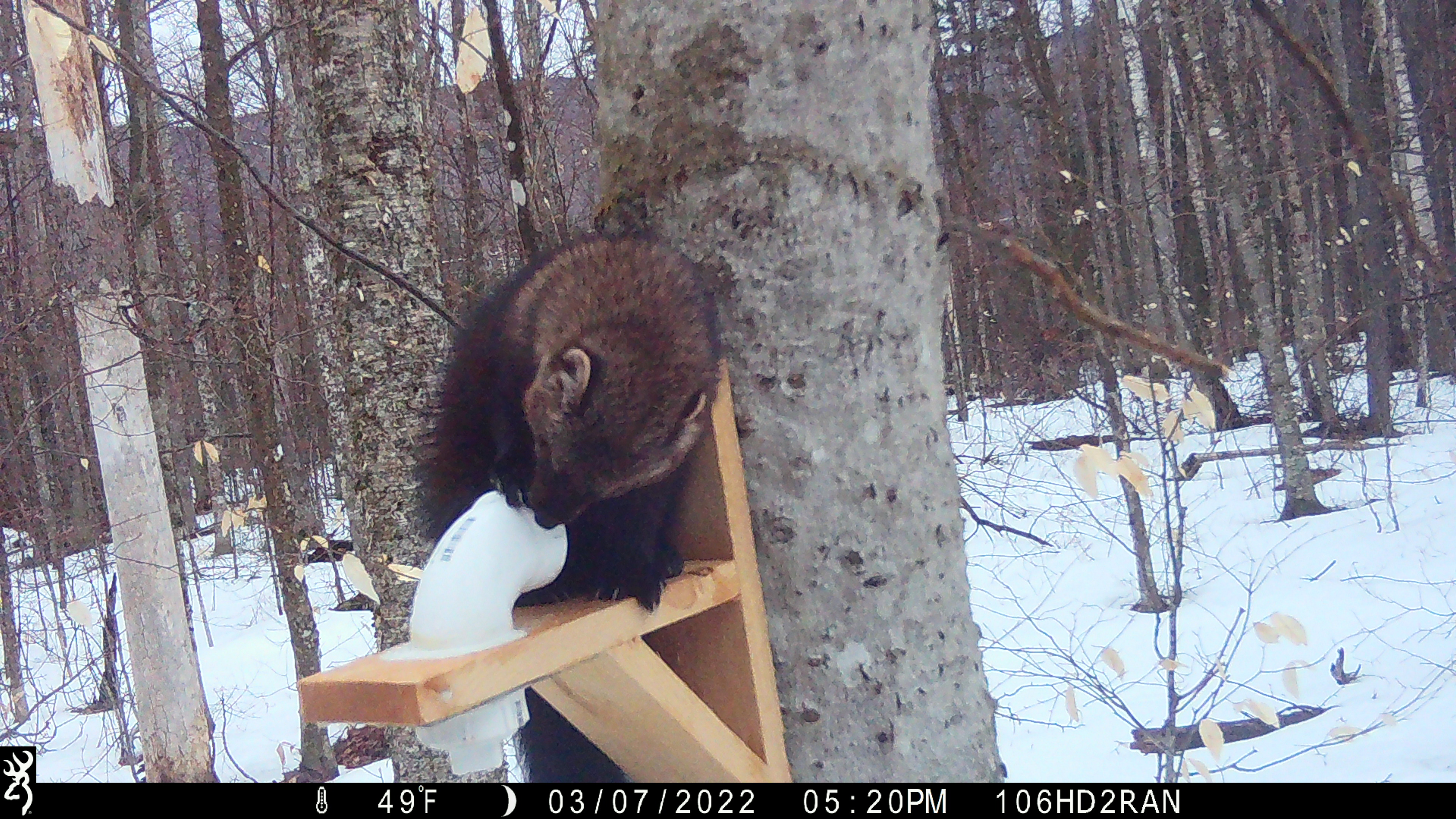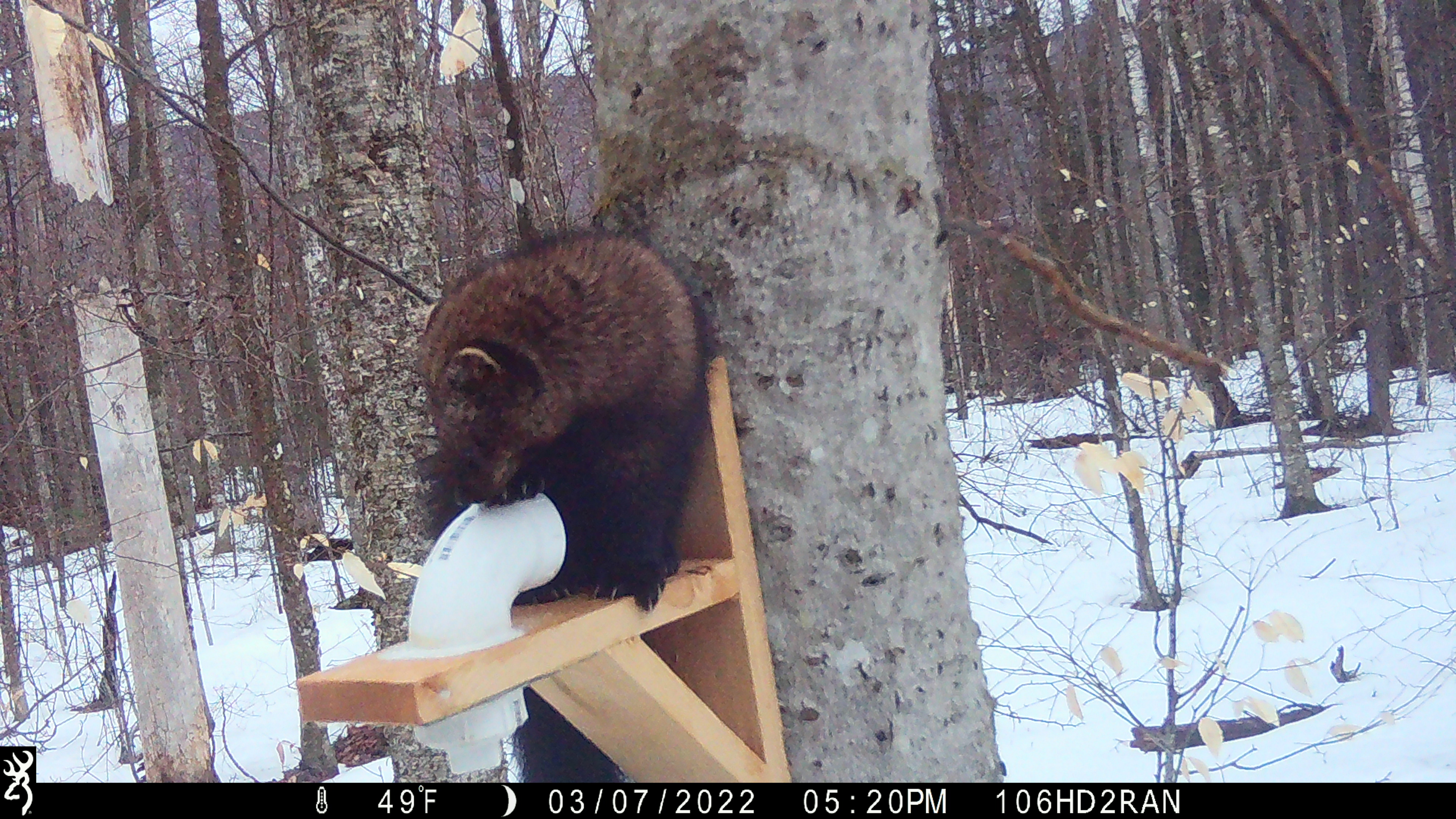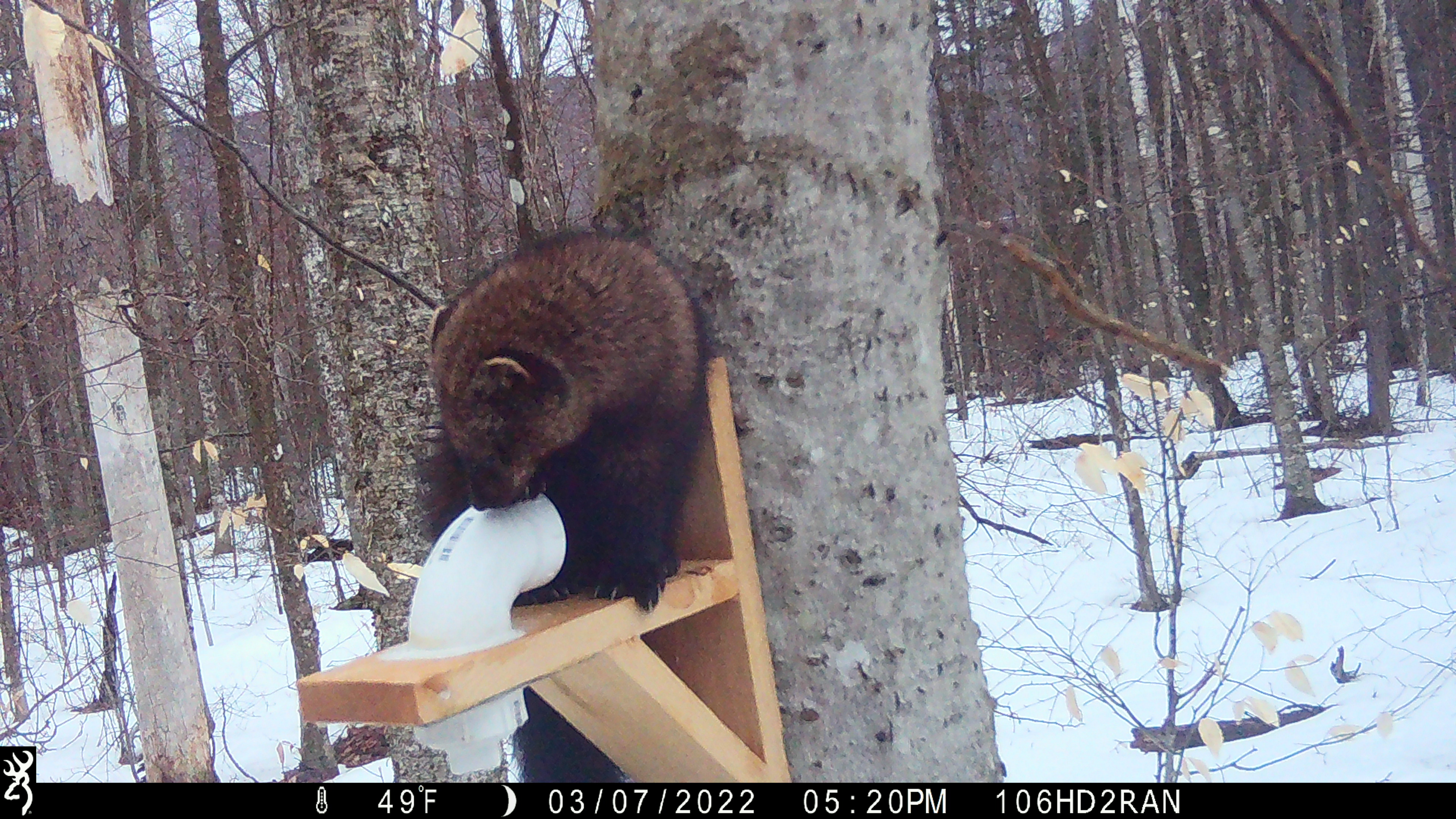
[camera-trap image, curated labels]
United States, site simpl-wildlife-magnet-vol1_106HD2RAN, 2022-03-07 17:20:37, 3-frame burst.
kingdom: Animalia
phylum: Chordata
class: Mammalia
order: Carnivora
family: Mustelidae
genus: Pekania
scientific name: Pekania pennanti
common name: fisher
Fisher (Pekania pennanti).